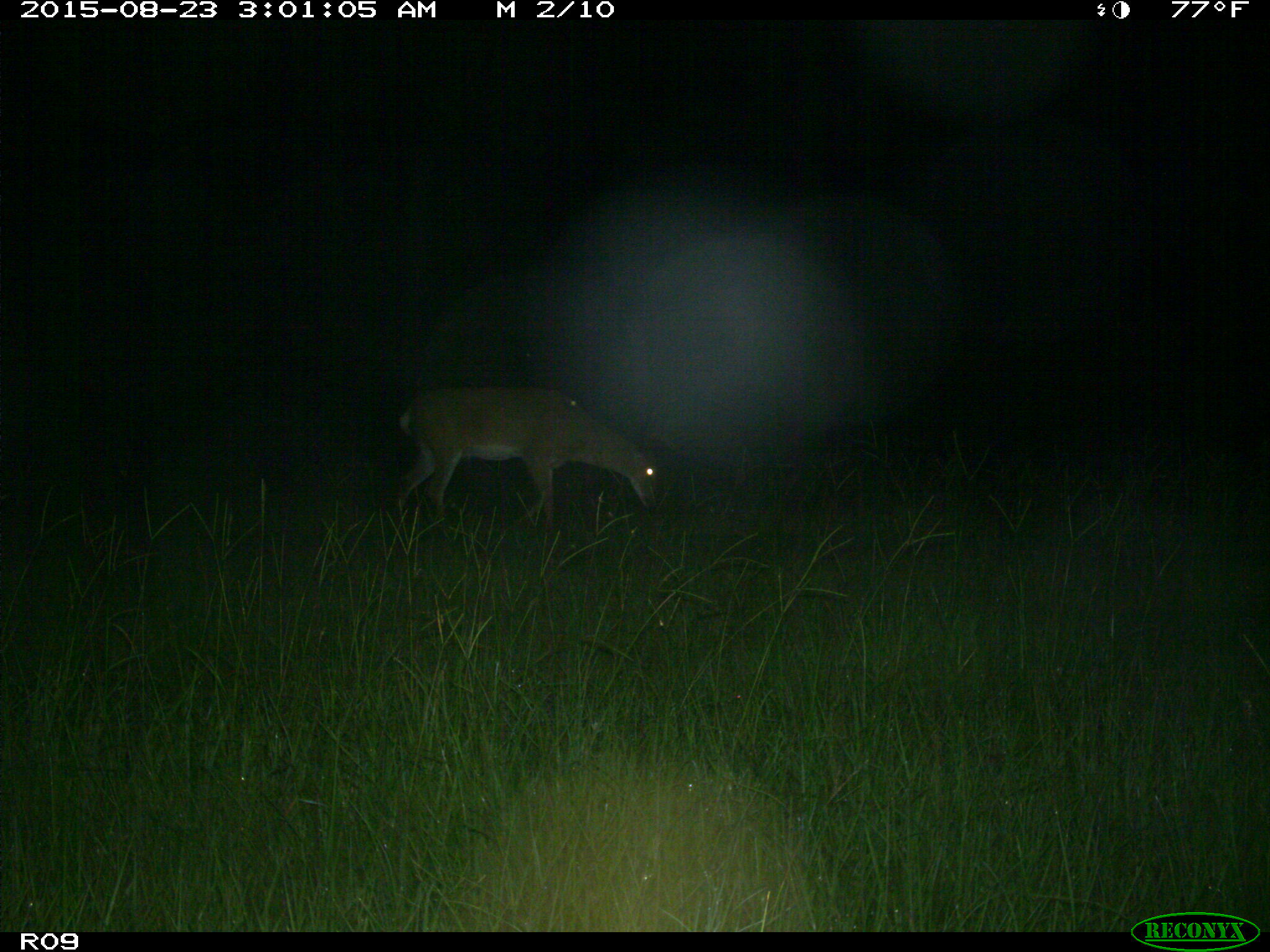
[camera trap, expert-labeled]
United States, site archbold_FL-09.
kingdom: Animalia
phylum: Chordata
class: Mammalia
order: Artiodactyla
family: Cervidae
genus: Odocoileus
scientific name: Odocoileus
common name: deer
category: unidentified deer